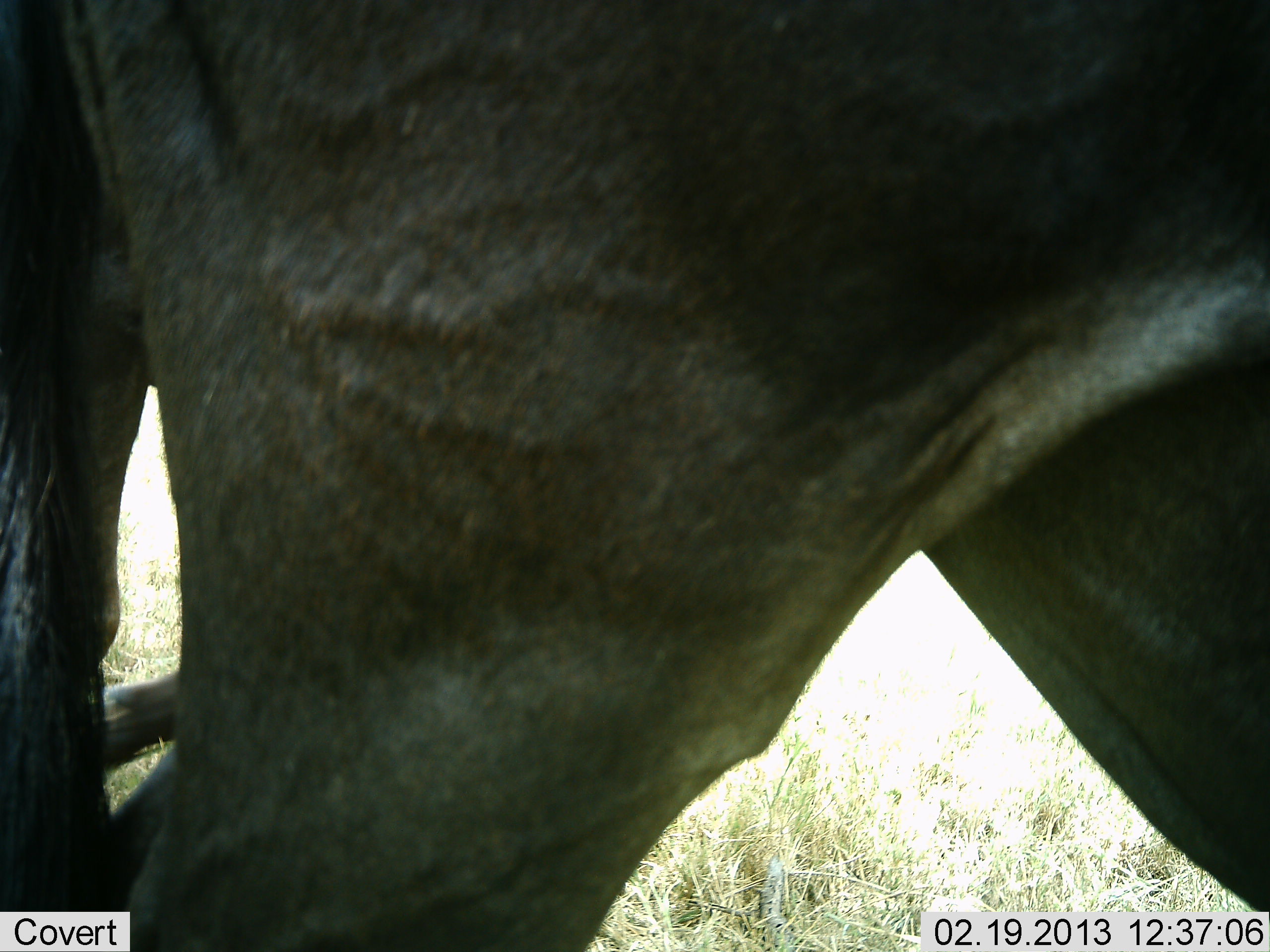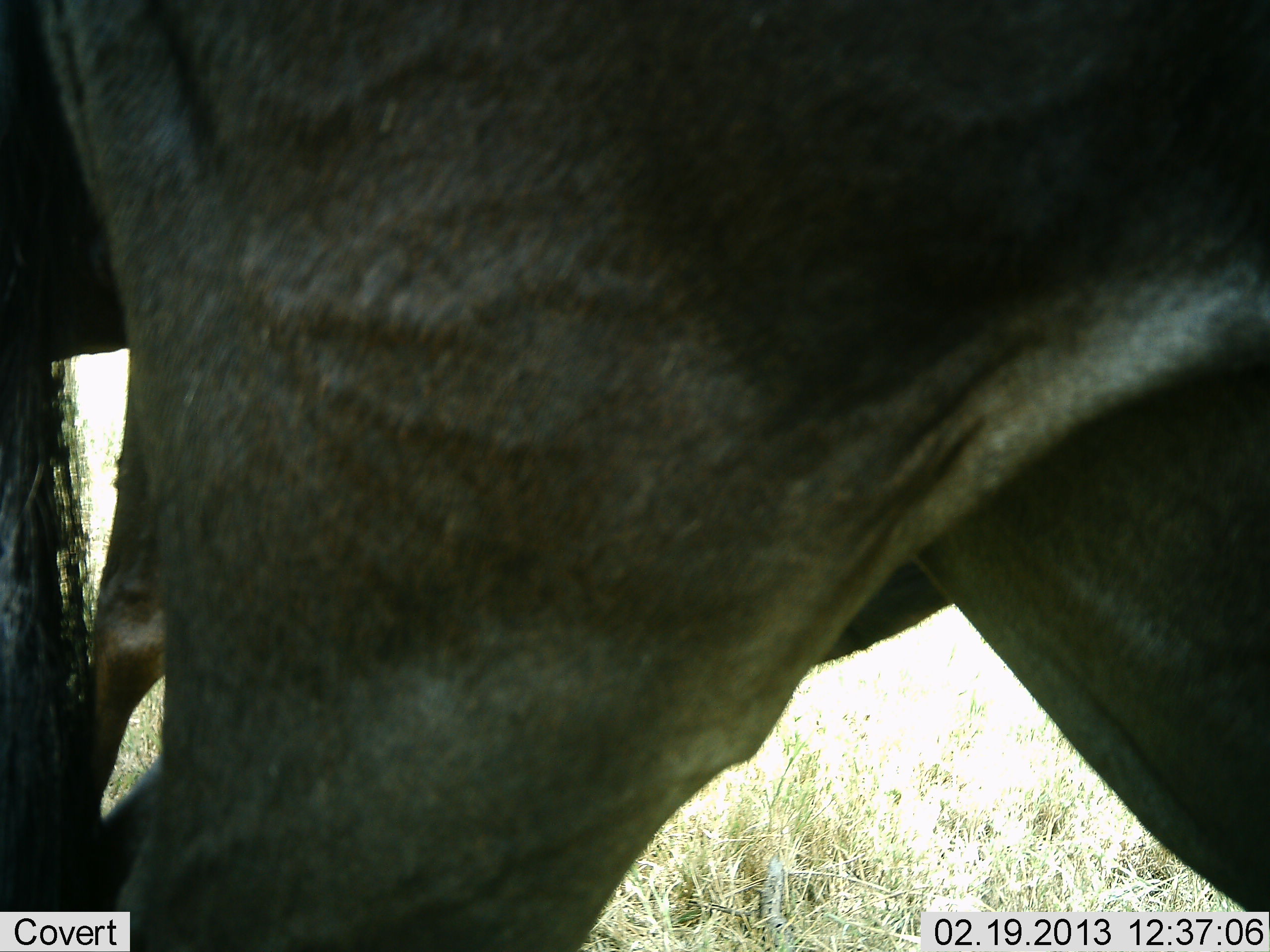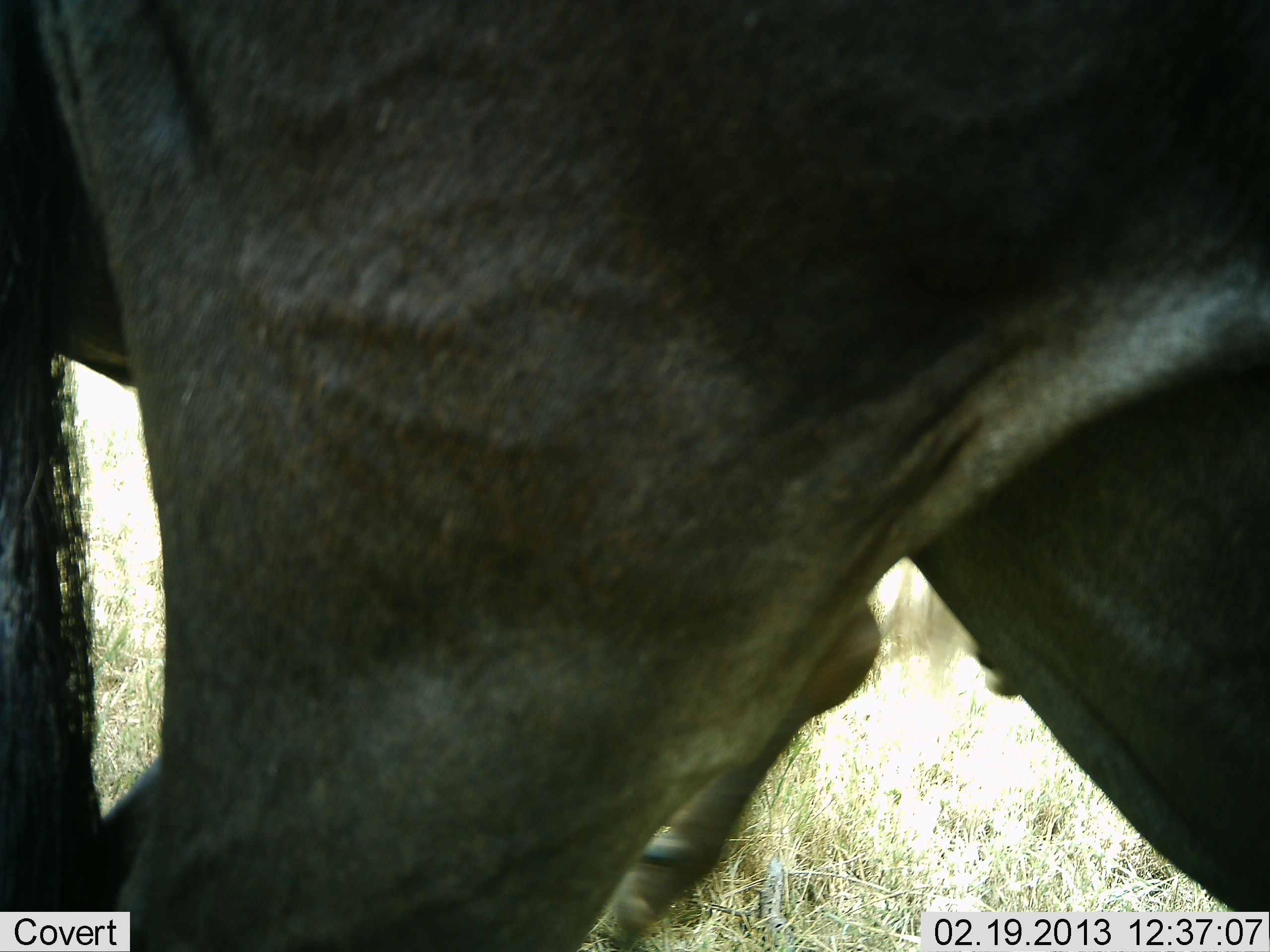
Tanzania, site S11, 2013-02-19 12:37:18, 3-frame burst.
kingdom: Animalia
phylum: Chordata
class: Mammalia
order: Artiodactyla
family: Bovidae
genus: Connochaetes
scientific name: Connochaetes taurinus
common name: blue wildebeest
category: wildebeest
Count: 2.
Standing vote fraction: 91%.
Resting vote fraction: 0%.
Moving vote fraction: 26%.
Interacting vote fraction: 4%.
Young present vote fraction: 9%.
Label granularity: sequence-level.